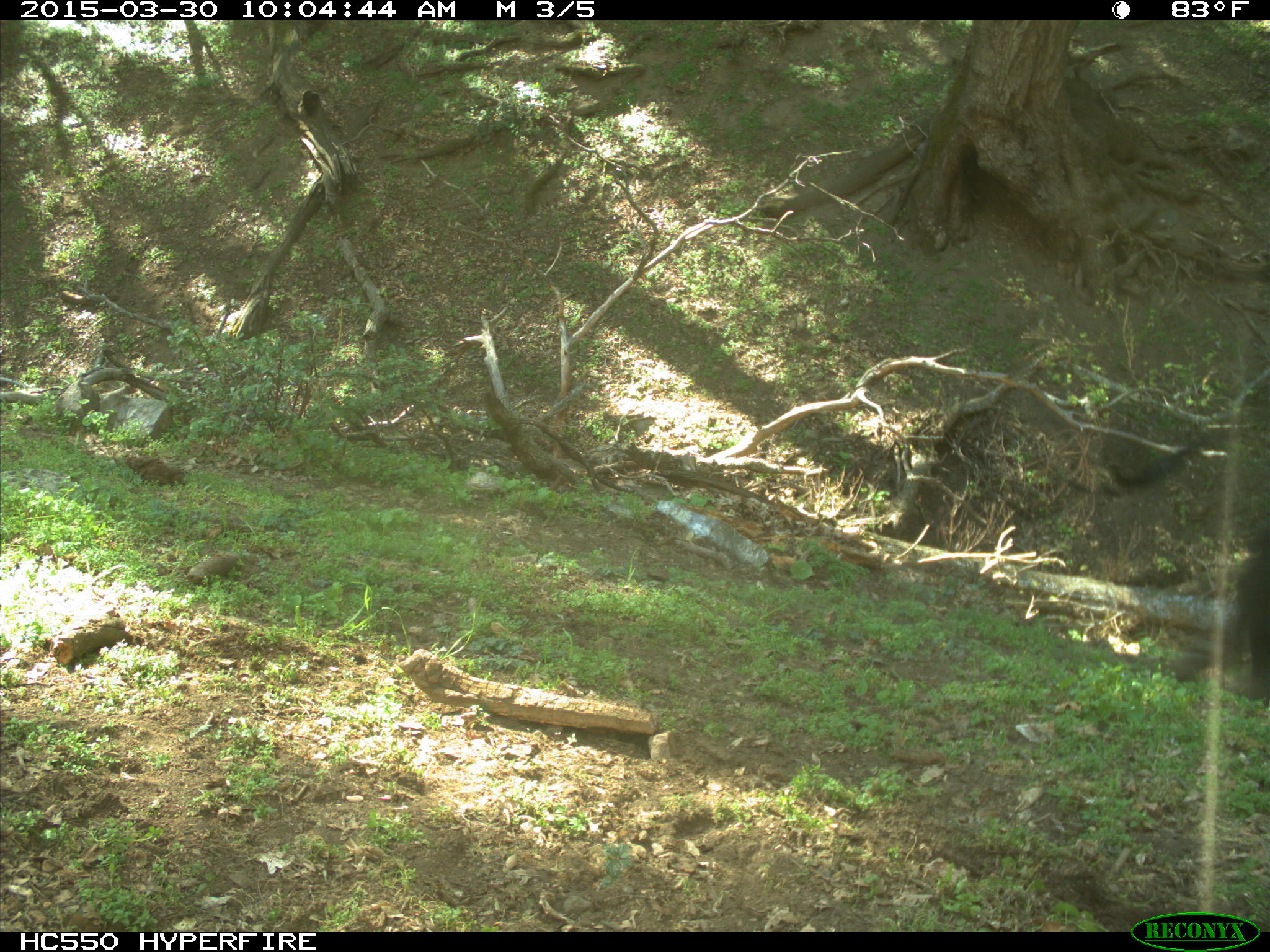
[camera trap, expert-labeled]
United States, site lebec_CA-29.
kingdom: Animalia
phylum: Chordata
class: Mammalia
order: Artiodactyla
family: Bovidae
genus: Bos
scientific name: Bos taurus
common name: domestic cow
Bos taurus (domestic cow).